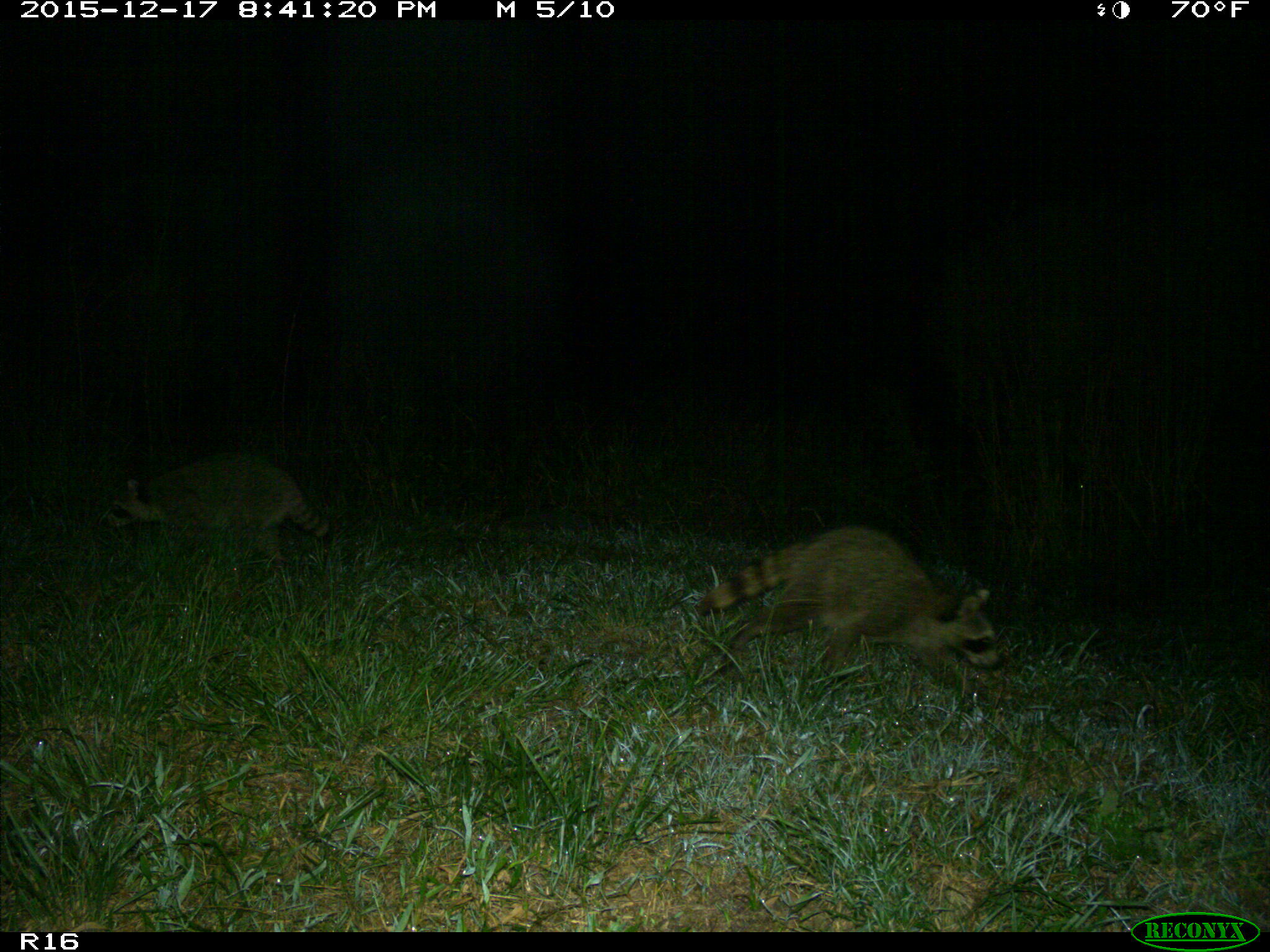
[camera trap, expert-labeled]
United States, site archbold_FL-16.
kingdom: Animalia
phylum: Chordata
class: Mammalia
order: Carnivora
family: Procyonidae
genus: Procyon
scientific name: Procyon lotor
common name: common raccoon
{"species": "Procyon lotor (common raccoon)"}